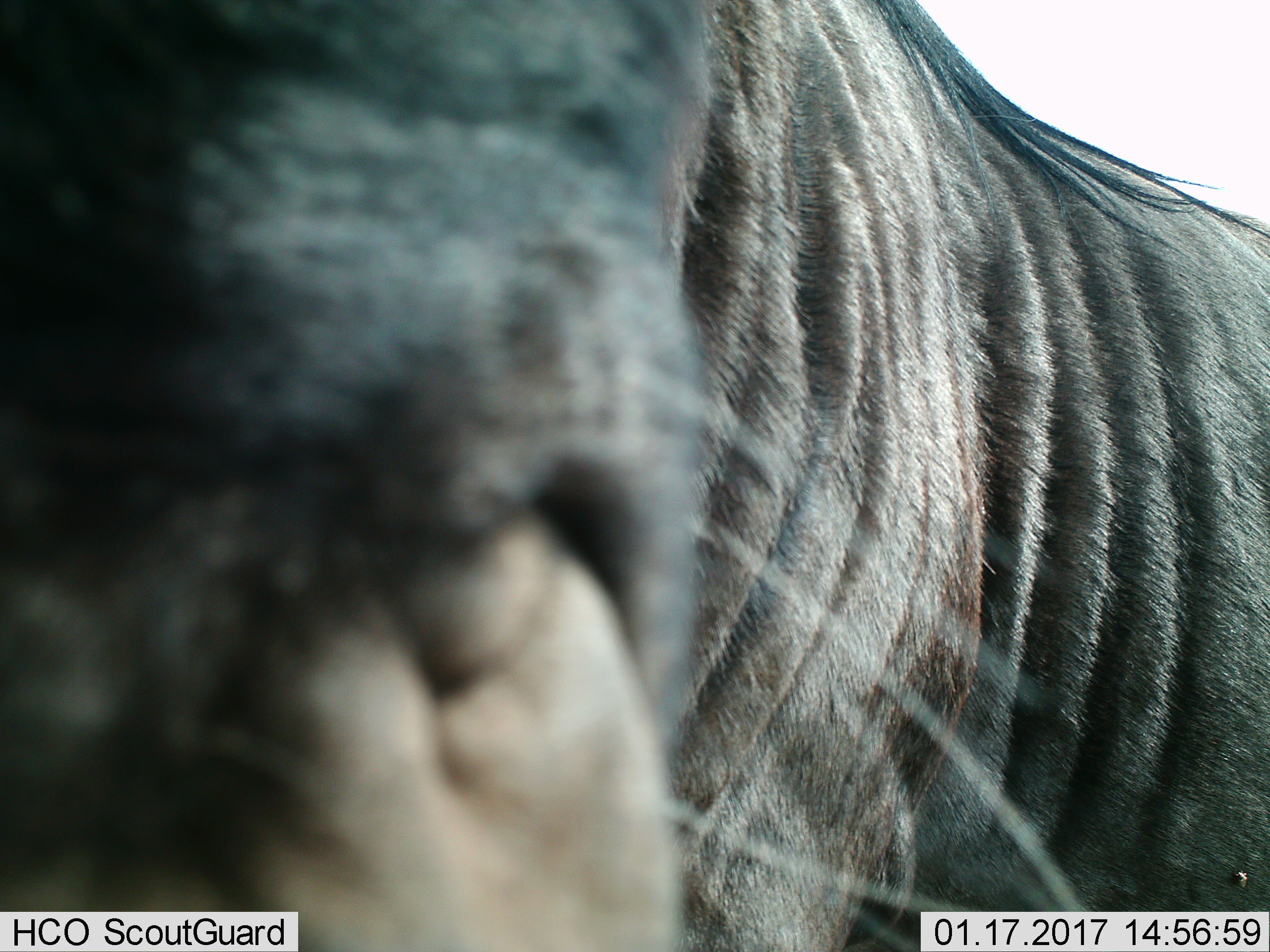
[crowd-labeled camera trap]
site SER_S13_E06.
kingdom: Animalia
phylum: Chordata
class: Mammalia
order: Artiodactyla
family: Bovidae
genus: Connochaetes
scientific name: Connochaetes taurinus taurinus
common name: blue wildebeest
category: wildebeestblue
Wildebeestblue (blue wildebeest) (Connochaetes taurinus taurinus), count 1. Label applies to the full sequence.